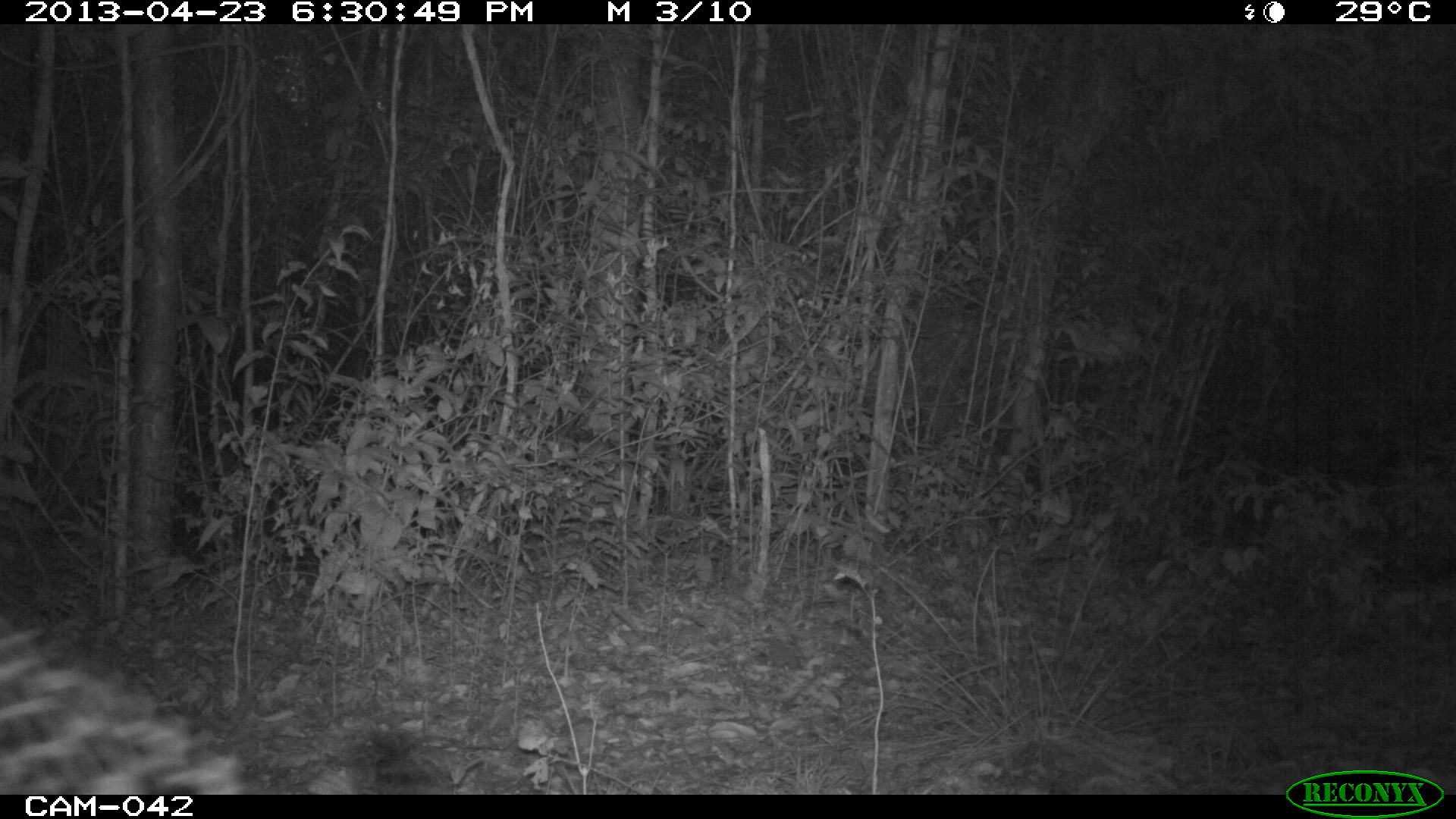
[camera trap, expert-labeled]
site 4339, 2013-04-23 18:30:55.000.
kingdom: Animalia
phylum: Chordata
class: Mammalia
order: Carnivora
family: Felidae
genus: Panthera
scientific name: Panthera onca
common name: jaguar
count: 1